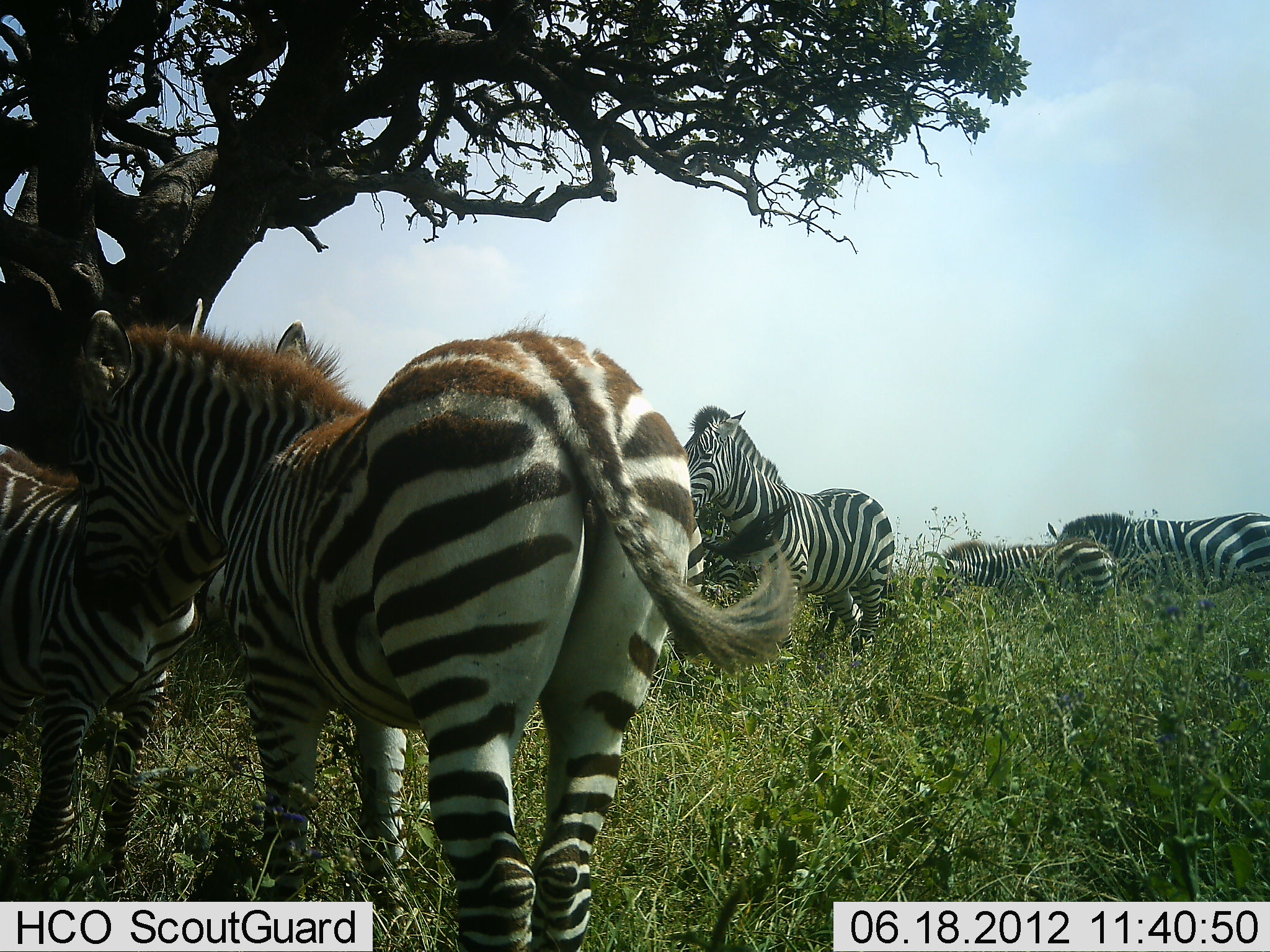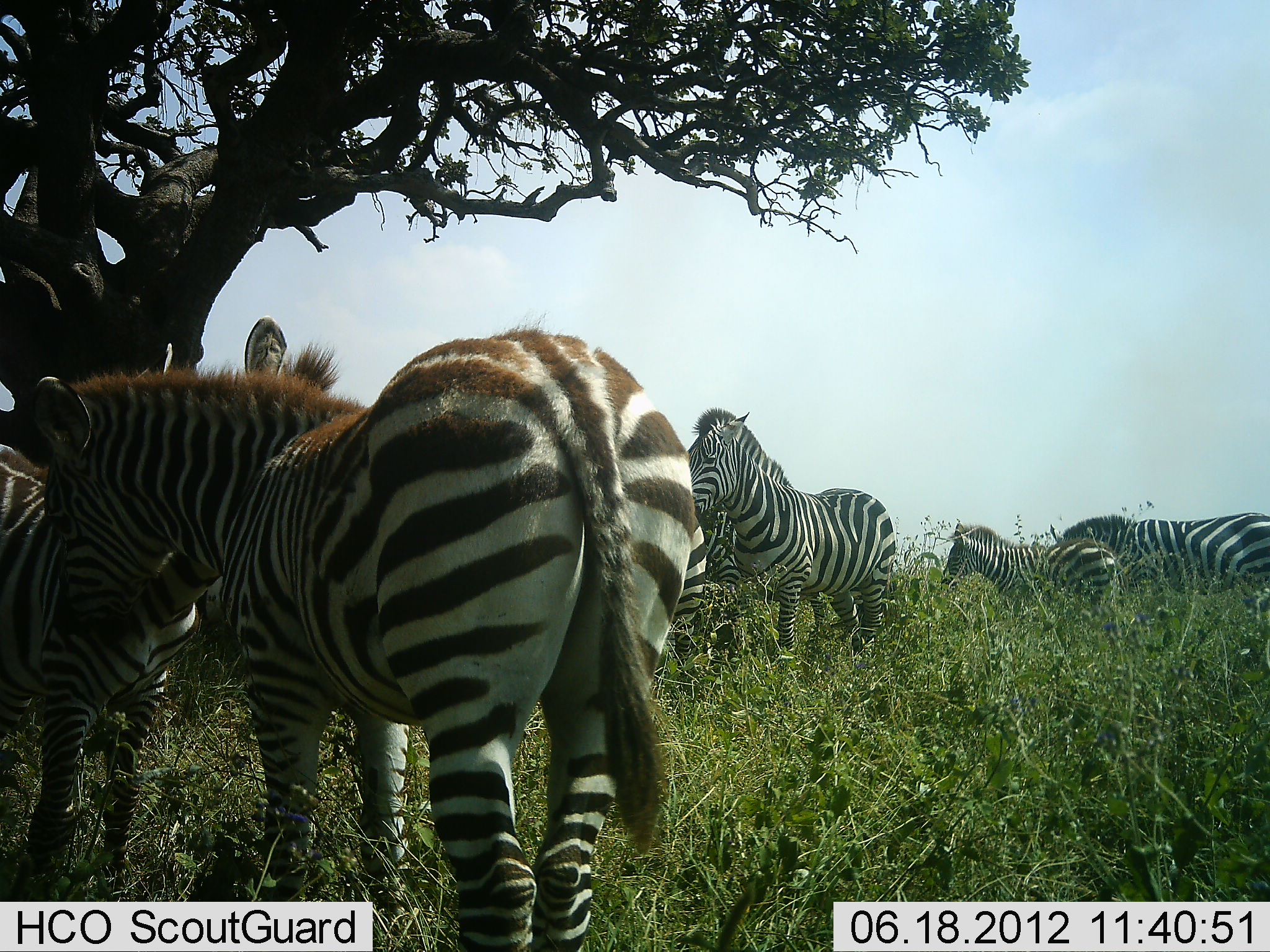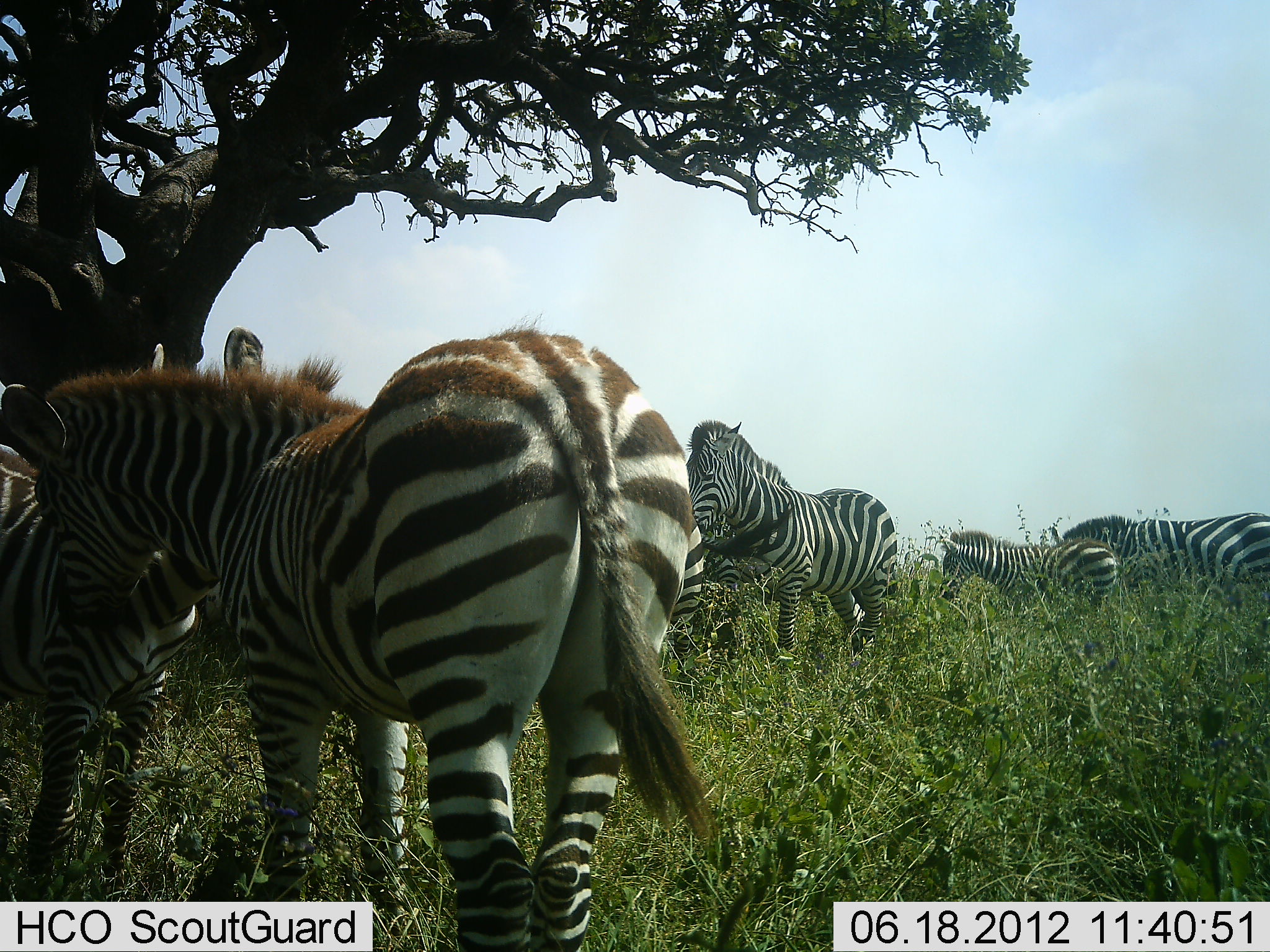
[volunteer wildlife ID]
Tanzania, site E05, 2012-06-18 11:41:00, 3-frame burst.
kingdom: Animalia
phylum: Chordata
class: Mammalia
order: Perissodactyla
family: Equidae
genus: Equus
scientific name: Equus quagga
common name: plains zebra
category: zebra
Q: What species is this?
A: Zebra (plains zebra) (Equus quagga).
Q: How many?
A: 6.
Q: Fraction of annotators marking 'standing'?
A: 100%.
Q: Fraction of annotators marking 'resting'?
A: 0%.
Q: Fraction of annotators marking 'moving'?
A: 0%.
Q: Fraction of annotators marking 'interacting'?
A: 50%.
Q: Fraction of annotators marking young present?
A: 70%.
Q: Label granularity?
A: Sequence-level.